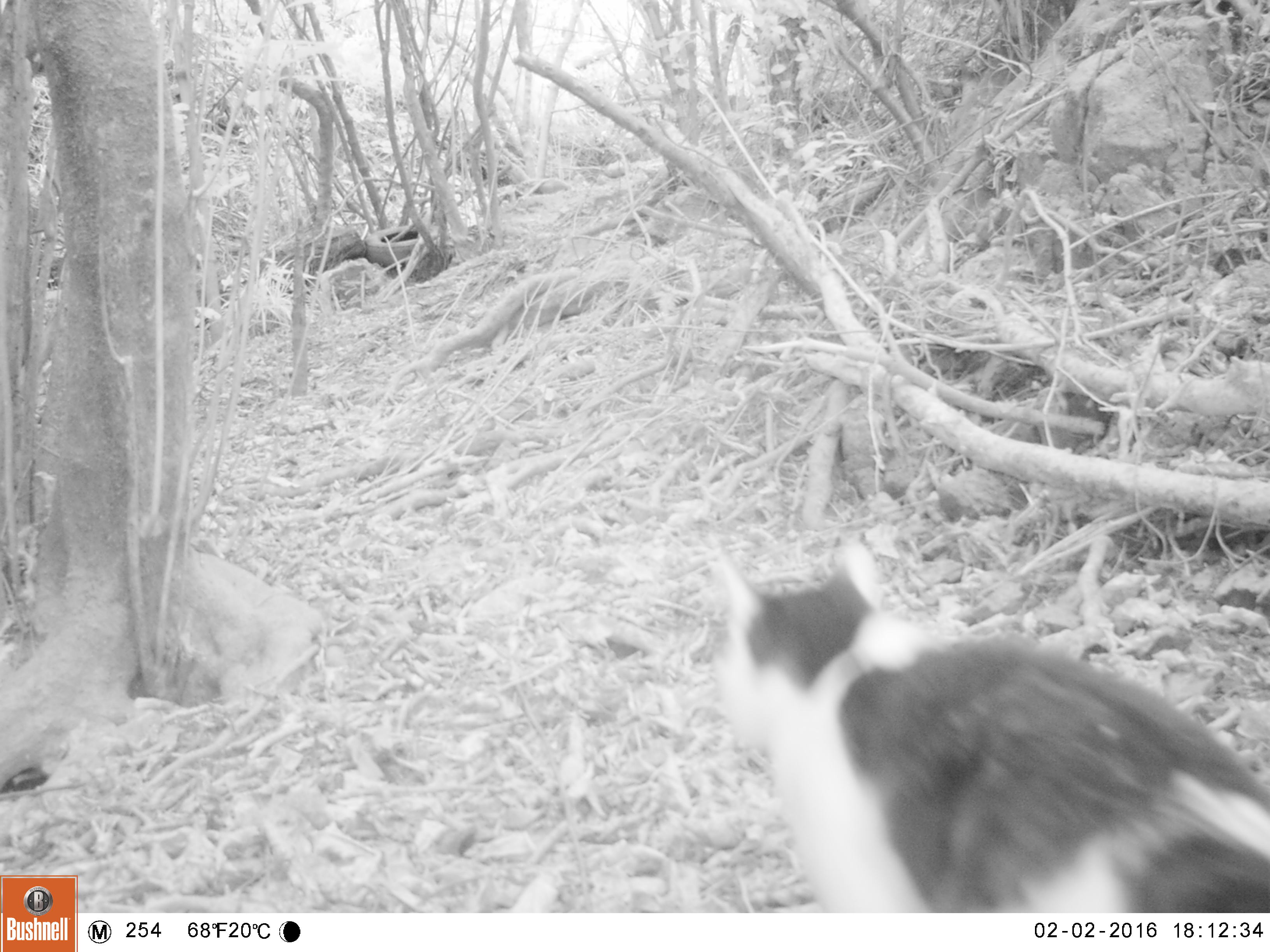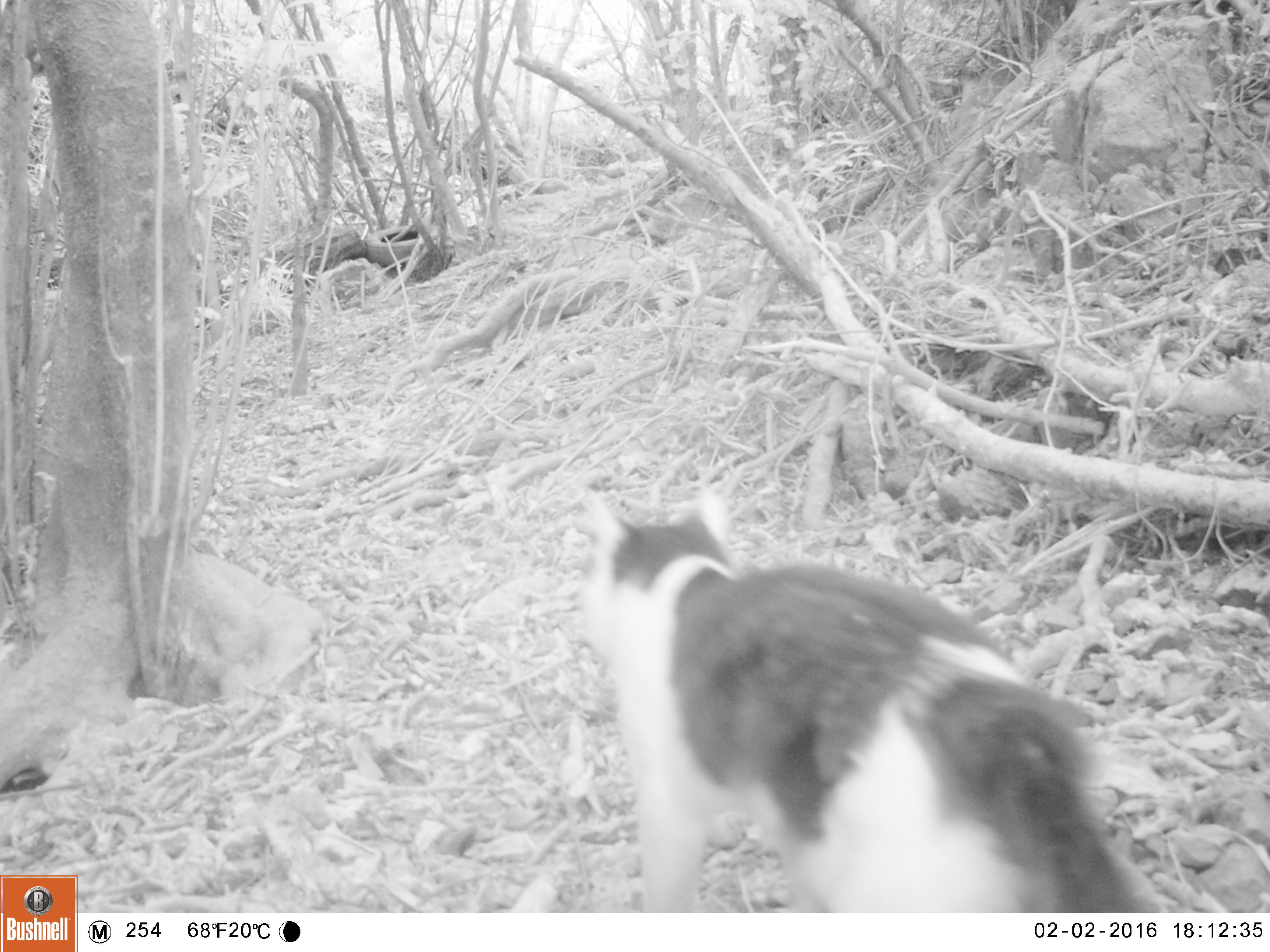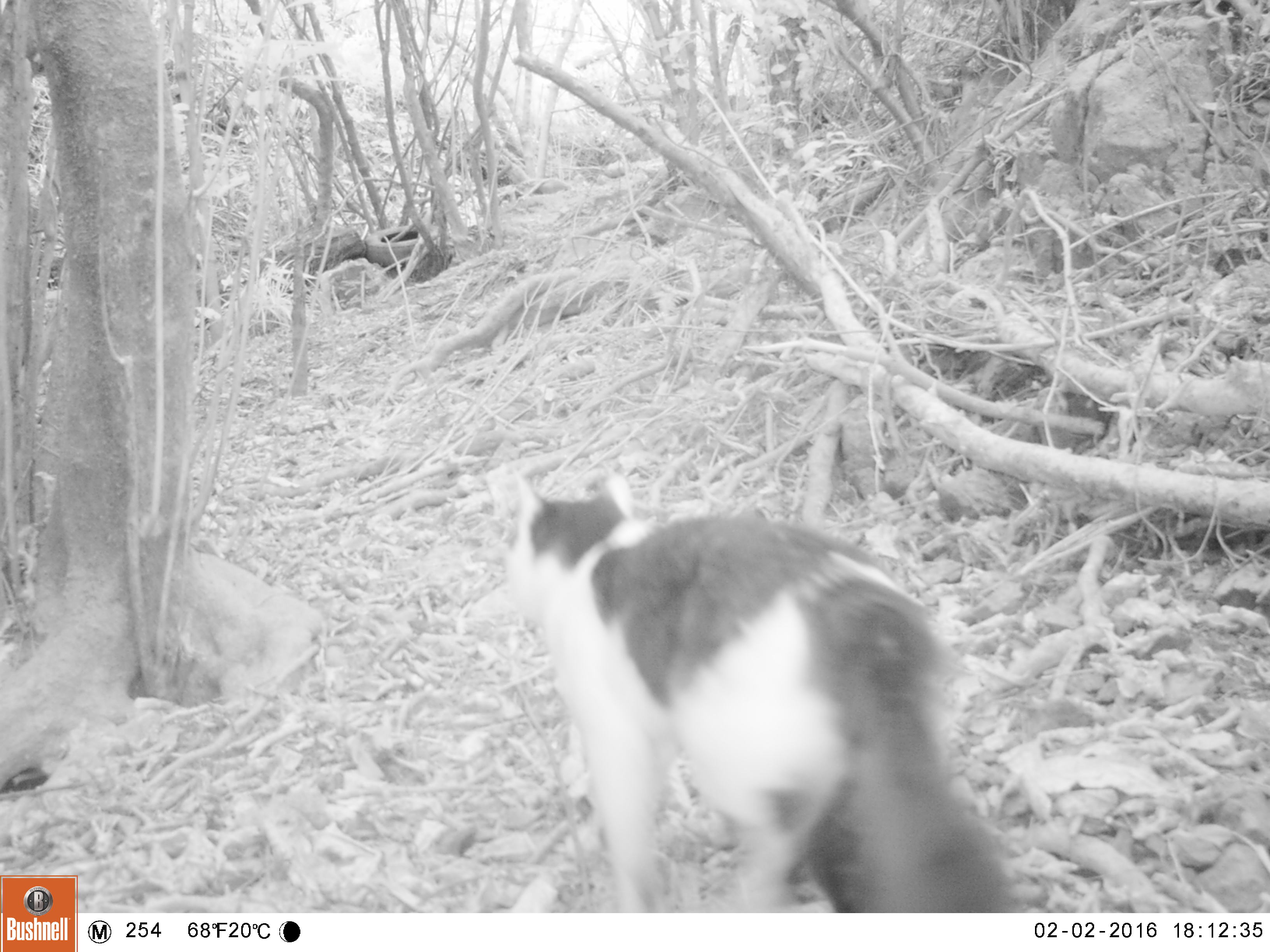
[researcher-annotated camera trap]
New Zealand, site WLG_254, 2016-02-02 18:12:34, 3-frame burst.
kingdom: Animalia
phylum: Chordata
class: Mammalia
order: Carnivora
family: Felidae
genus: Felis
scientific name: Felis catus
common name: domestic cat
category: cat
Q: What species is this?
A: Cat (domestic cat) (Felis catus).